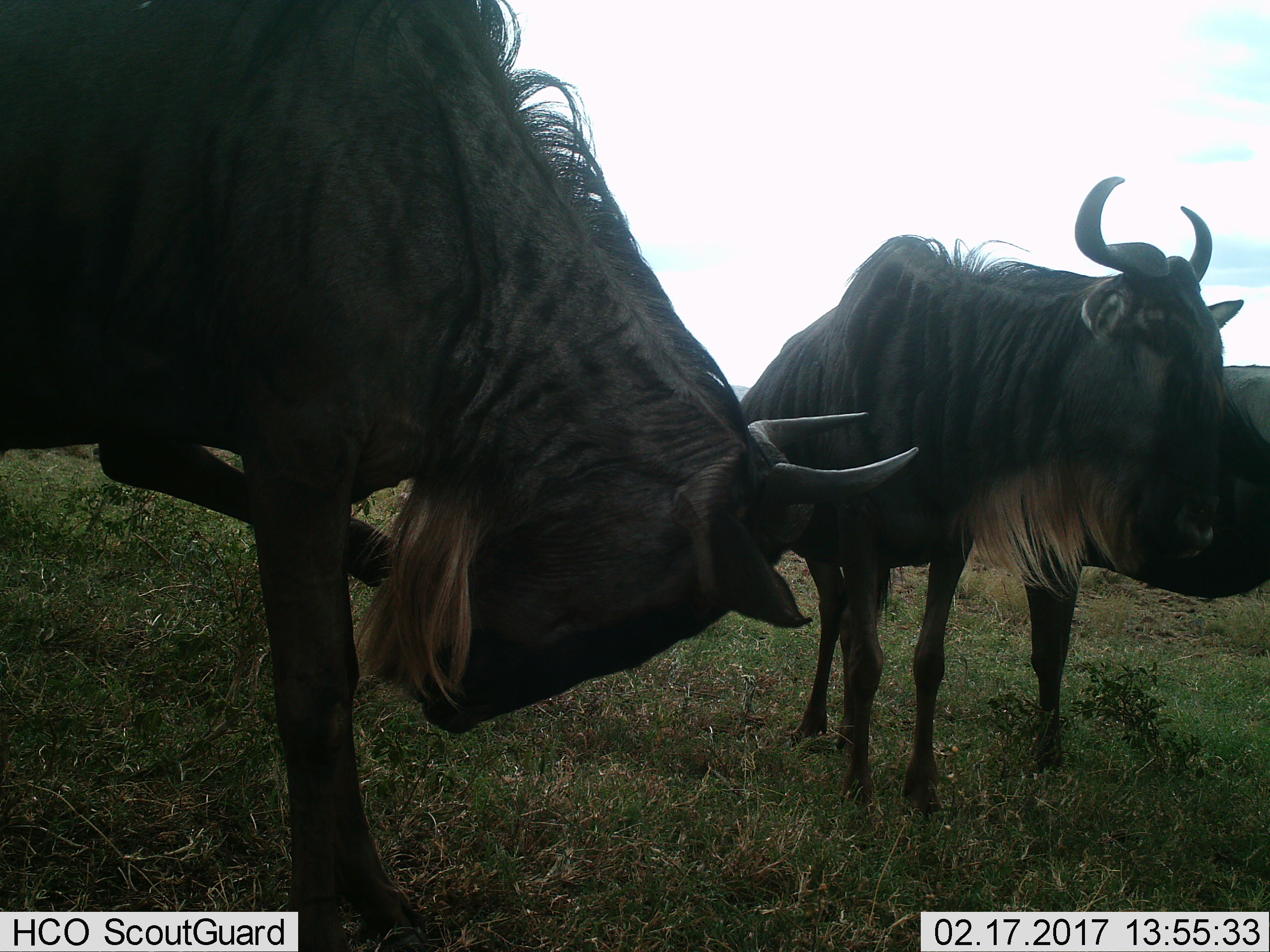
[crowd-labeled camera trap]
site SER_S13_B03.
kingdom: Animalia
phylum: Chordata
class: Mammalia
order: Artiodactyla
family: Bovidae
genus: Connochaetes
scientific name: Connochaetes taurinus taurinus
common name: blue wildebeest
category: wildebeestblue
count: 3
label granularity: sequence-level